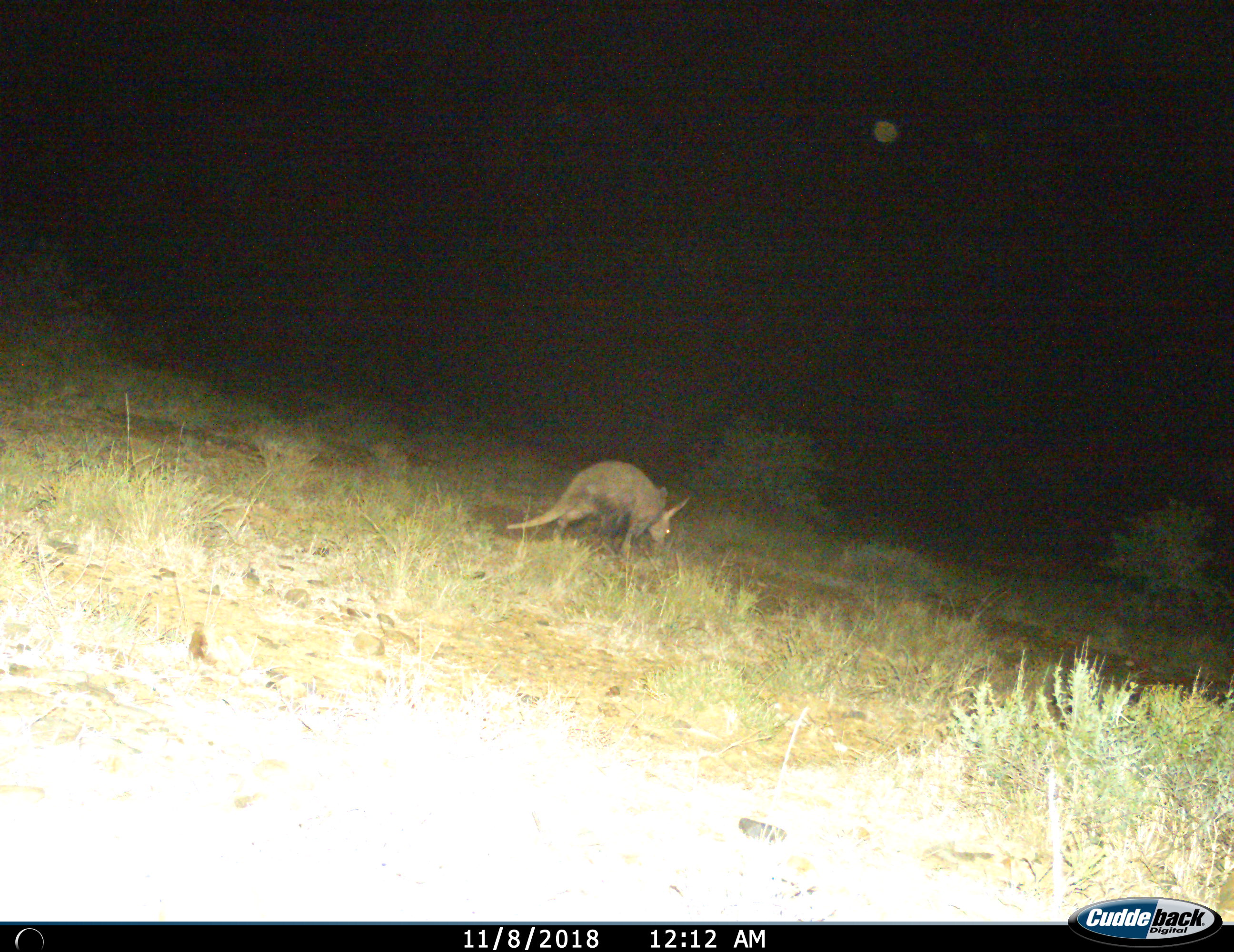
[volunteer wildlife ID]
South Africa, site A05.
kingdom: Animalia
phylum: Chordata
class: Mammalia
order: Tubulidentata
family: Orycteropodidae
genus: Orycteropus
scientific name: Orycteropus afer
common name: aardvark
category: aardvarkantbear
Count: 1.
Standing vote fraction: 20%.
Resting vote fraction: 0%.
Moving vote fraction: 50%.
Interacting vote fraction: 0%.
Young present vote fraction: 0%.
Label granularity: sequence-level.